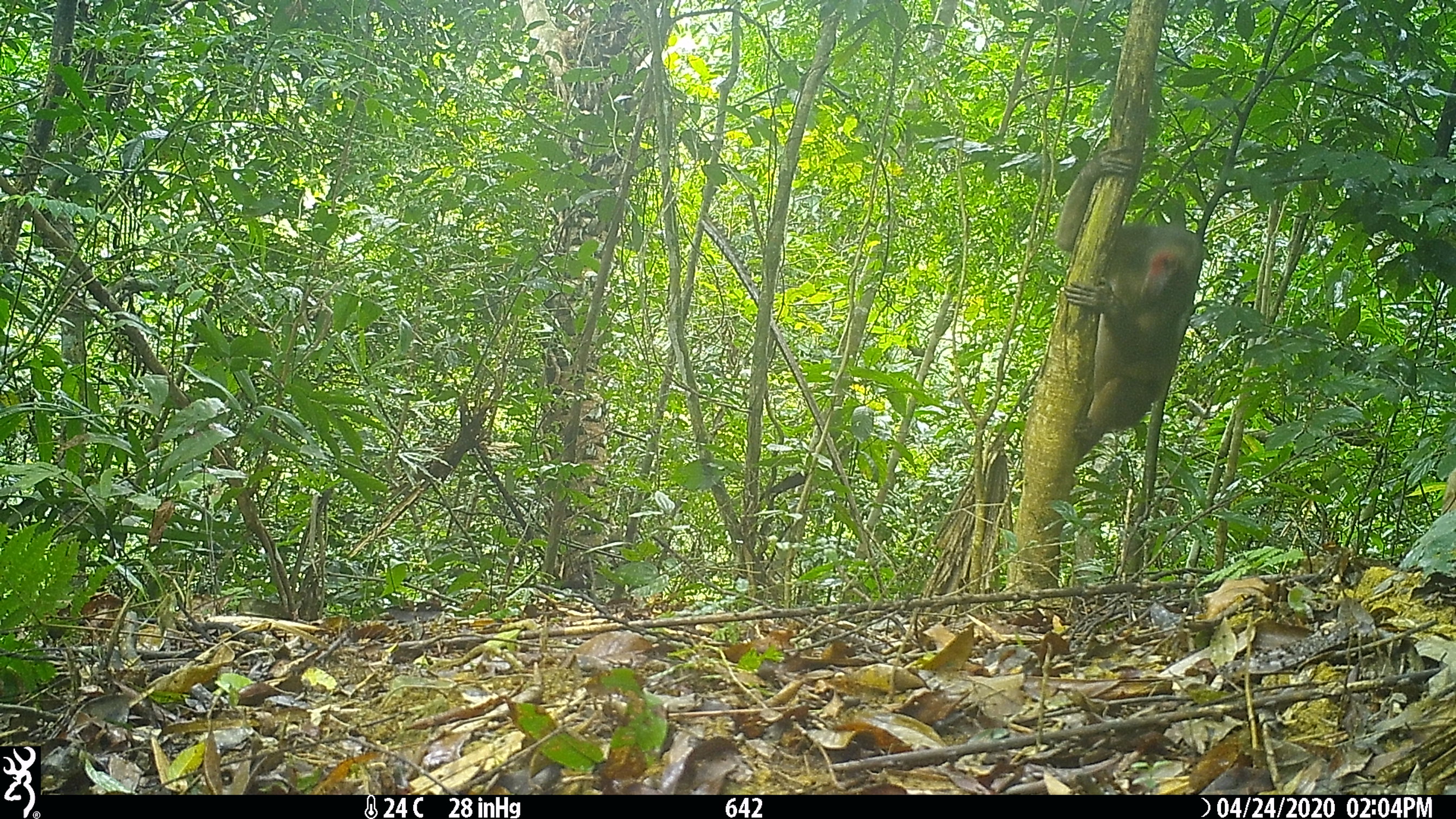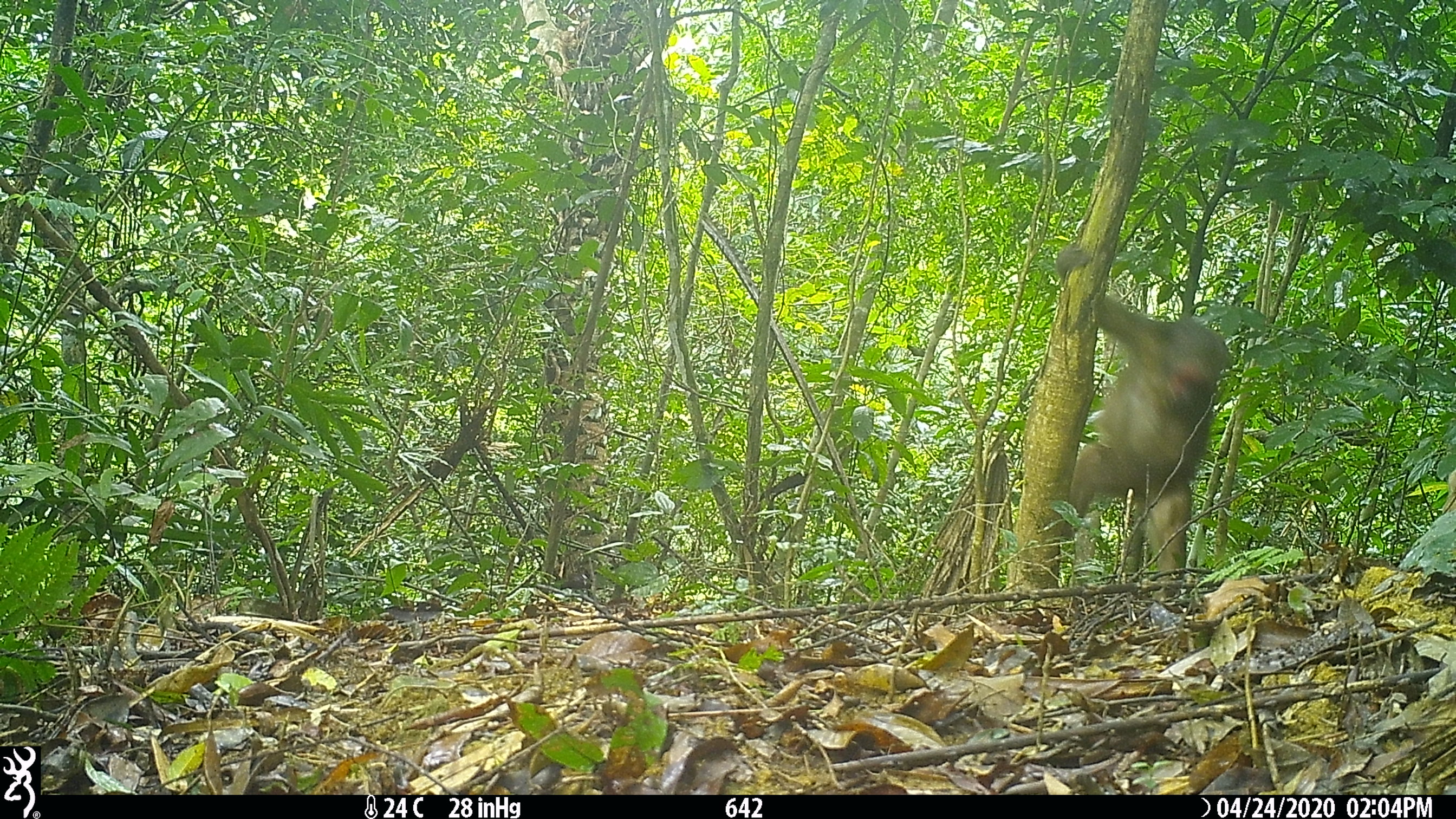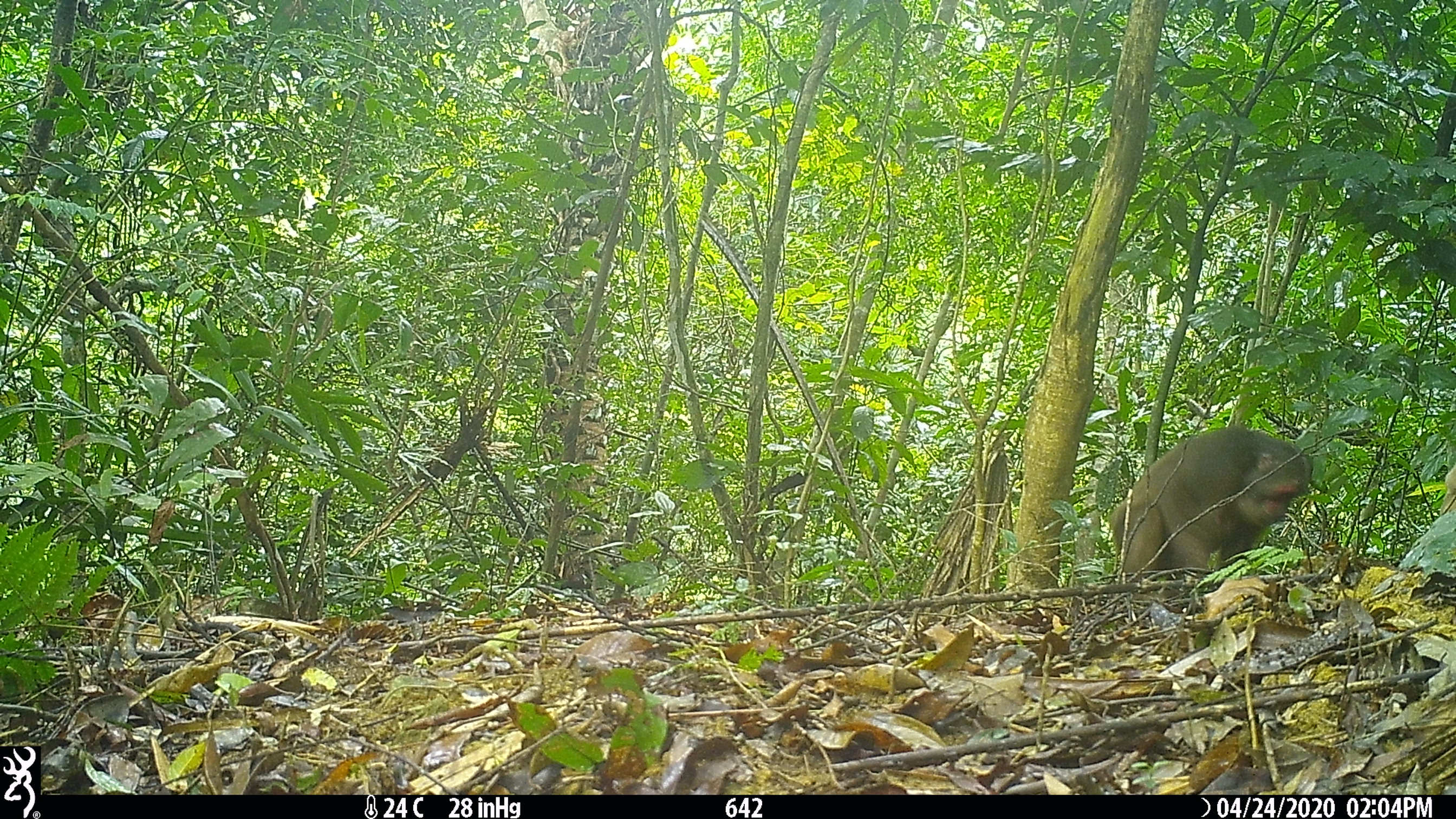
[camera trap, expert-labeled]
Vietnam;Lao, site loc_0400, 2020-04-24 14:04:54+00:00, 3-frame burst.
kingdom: Animalia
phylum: Chordata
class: Mammalia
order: Primates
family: Cercopithecidae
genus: Macaca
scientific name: Macaca arctoides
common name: stump-tailed macaque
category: stump tailed macaque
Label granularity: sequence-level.